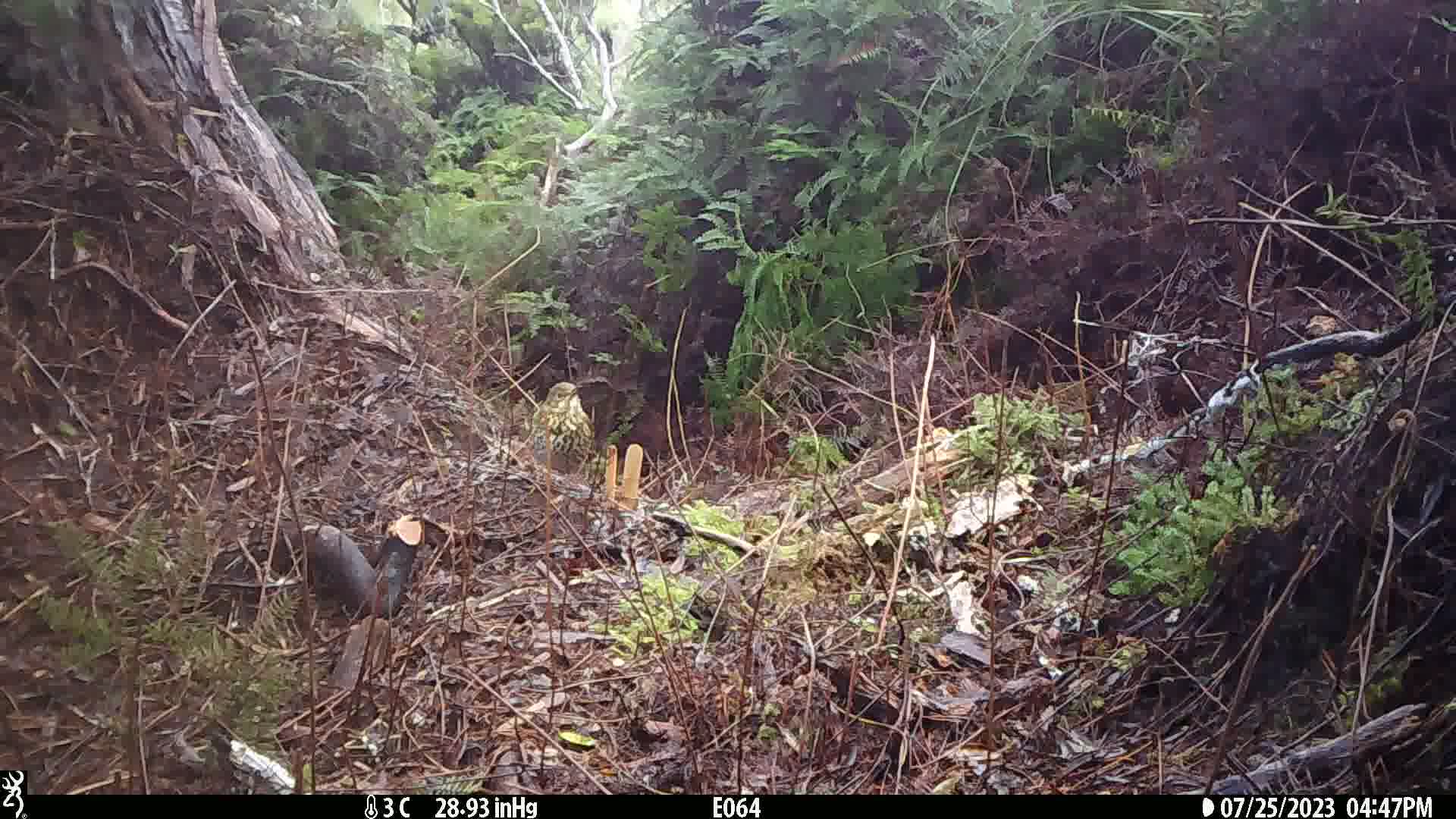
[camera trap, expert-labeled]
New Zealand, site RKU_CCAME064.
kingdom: Animalia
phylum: Chordata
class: Aves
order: Passeriformes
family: Turdidae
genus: Turdus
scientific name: Turdus philomelos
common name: song thrush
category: thrush